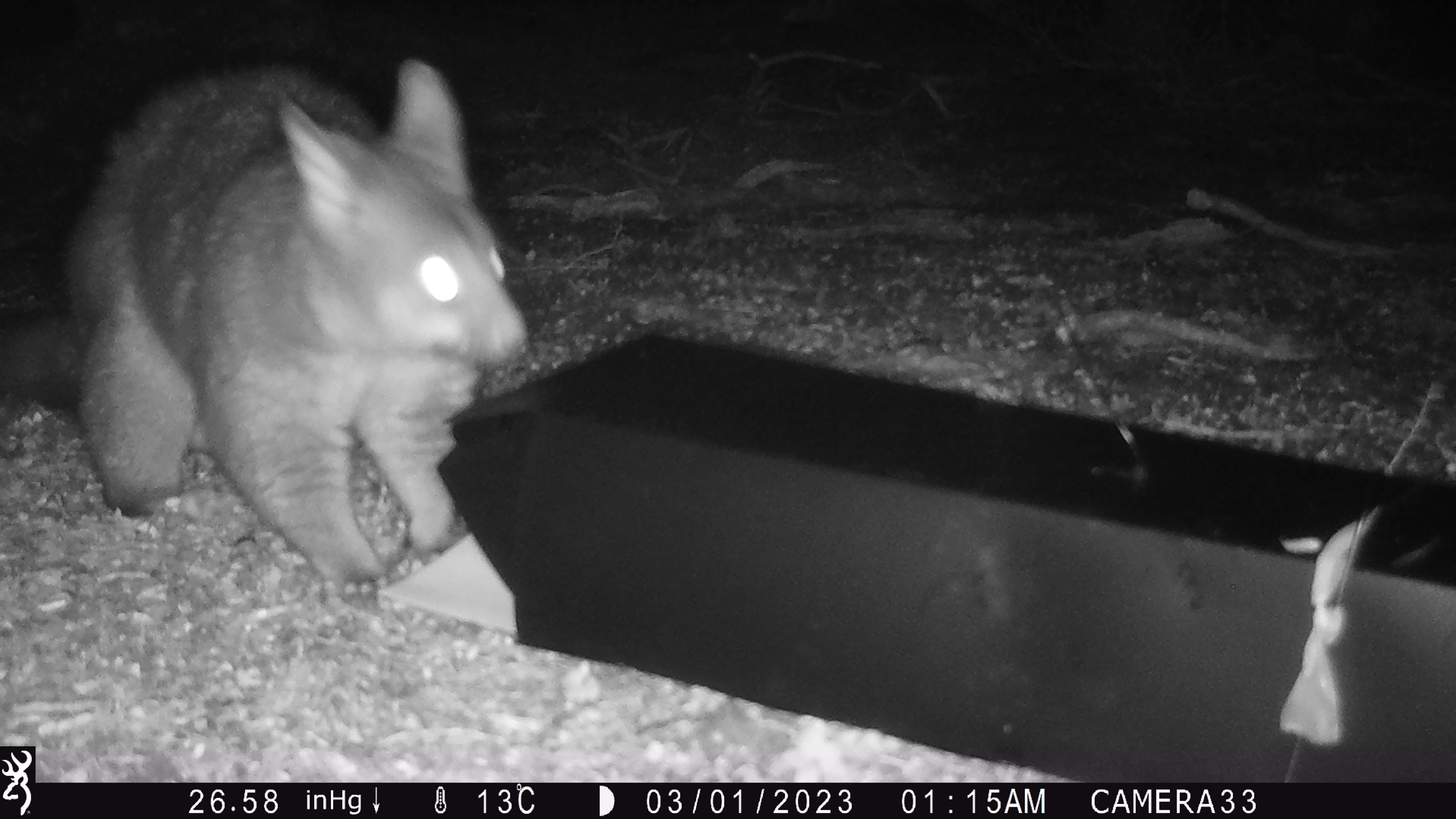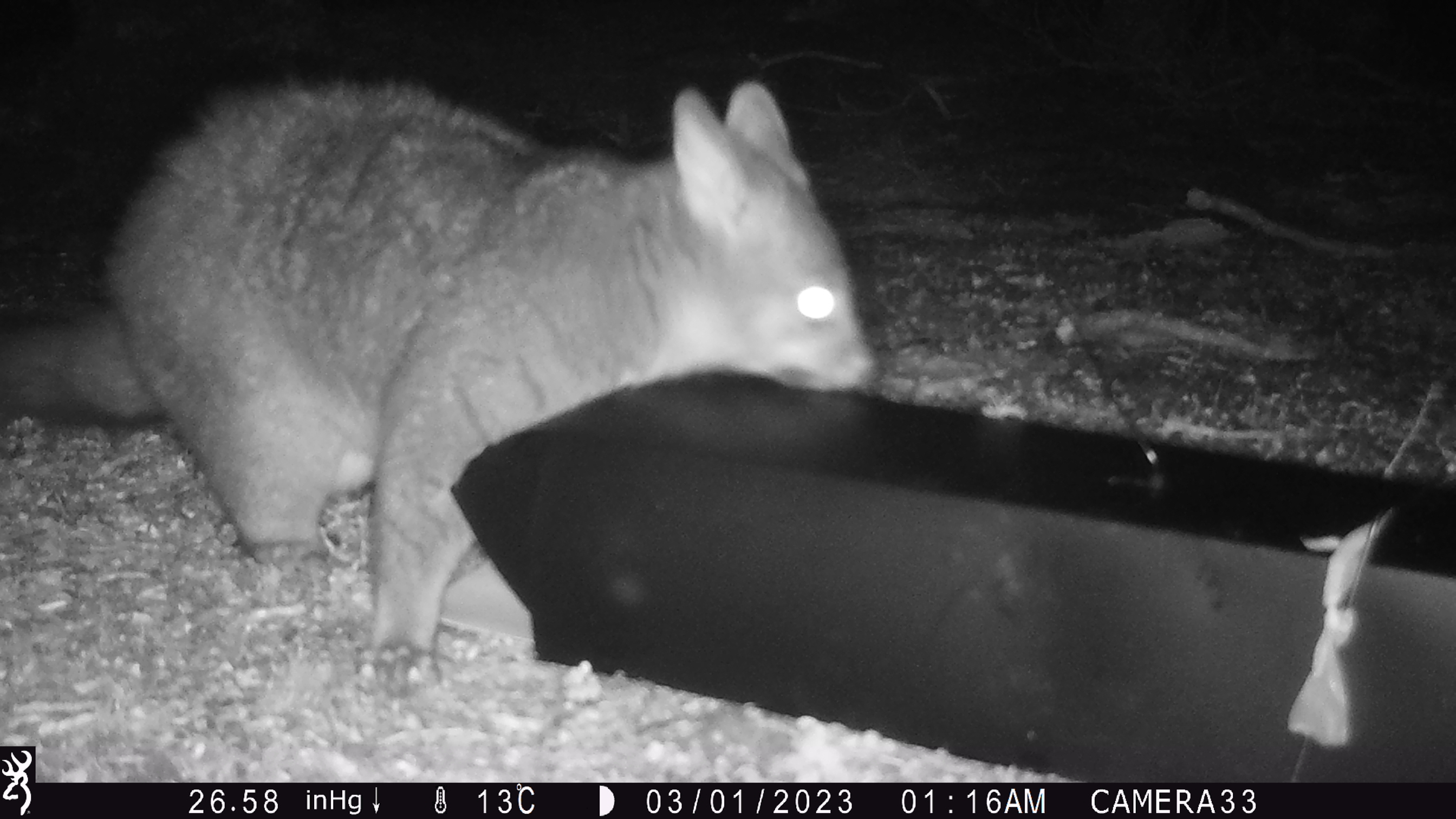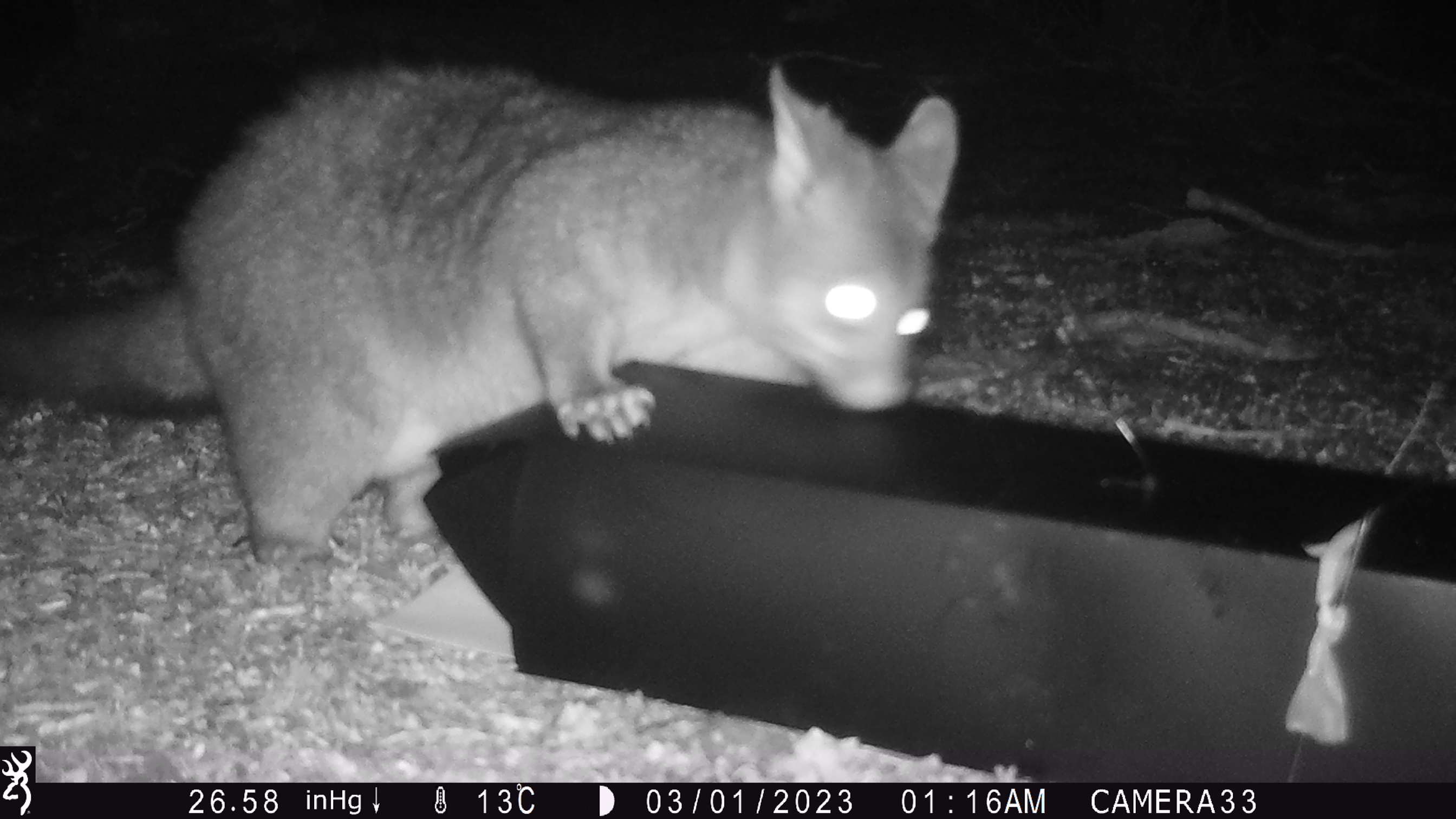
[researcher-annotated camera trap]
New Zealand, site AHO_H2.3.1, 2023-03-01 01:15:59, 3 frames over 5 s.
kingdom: Animalia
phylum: Chordata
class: Mammalia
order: Carnivora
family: Mustelidae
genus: Mustela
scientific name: Mustela erminea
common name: stoat